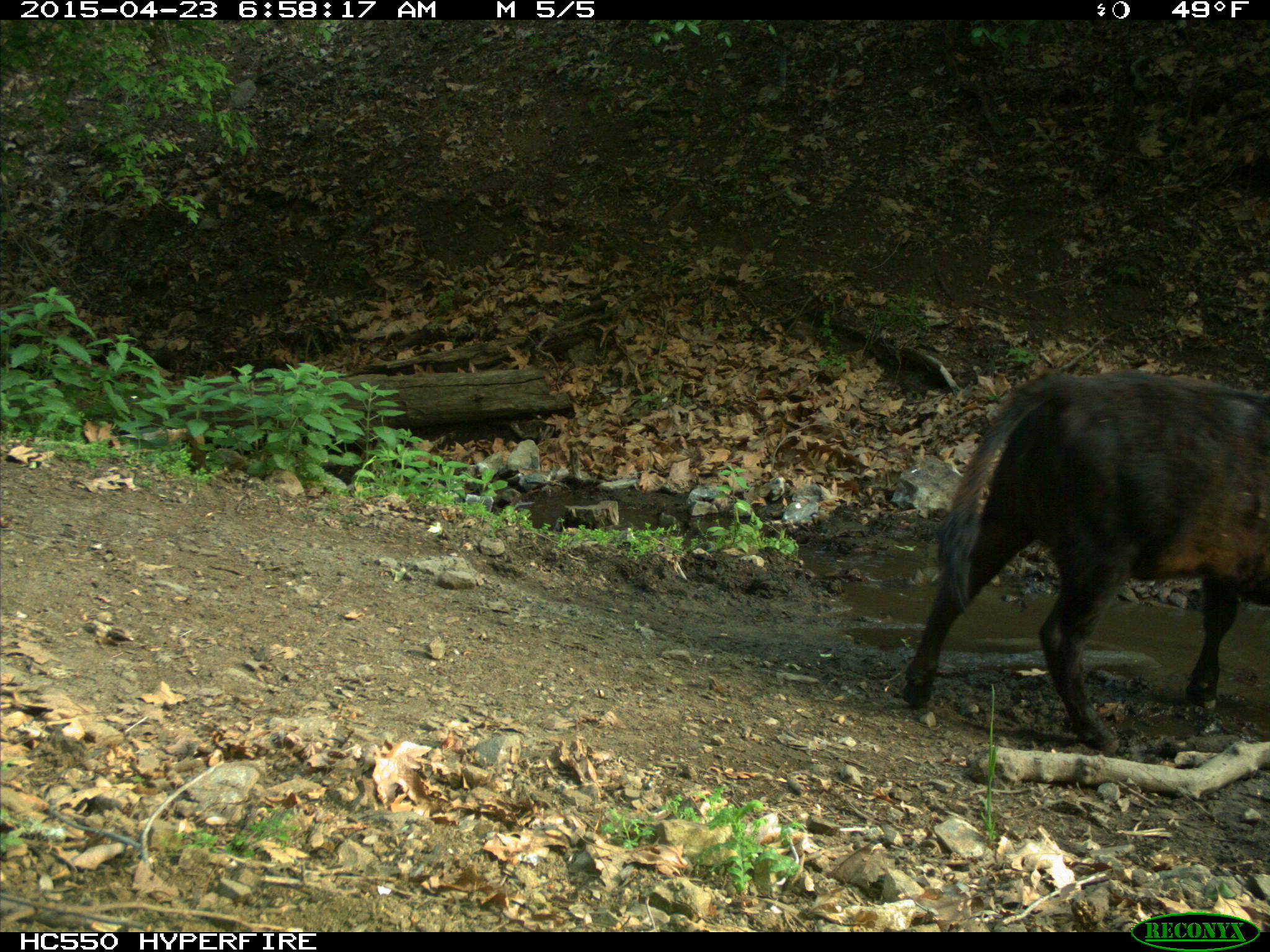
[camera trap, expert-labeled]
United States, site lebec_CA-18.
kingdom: Animalia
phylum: Chordata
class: Mammalia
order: Artiodactyla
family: Bovidae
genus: Bos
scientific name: Bos taurus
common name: domestic cow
Bos taurus (domestic cow).